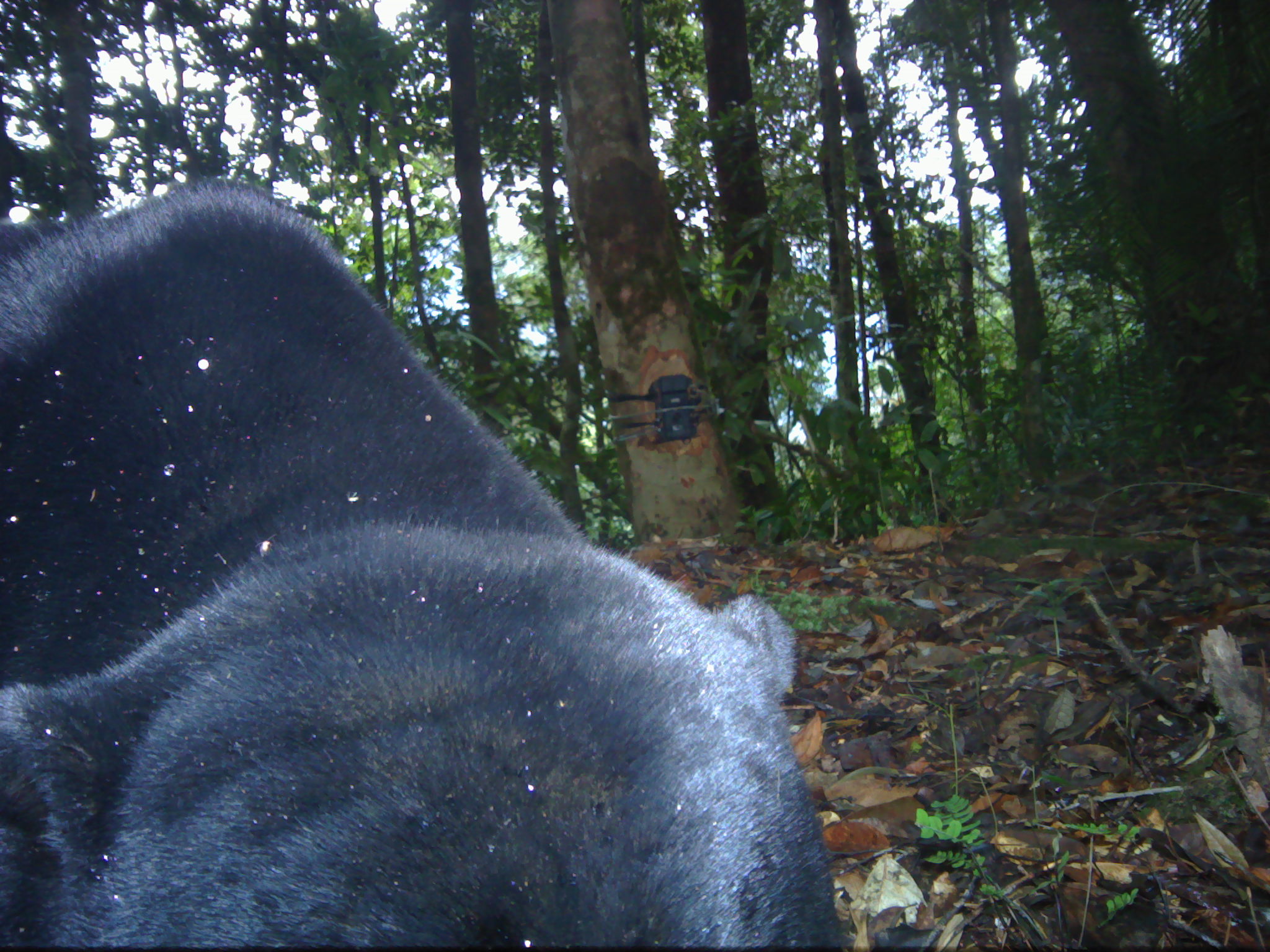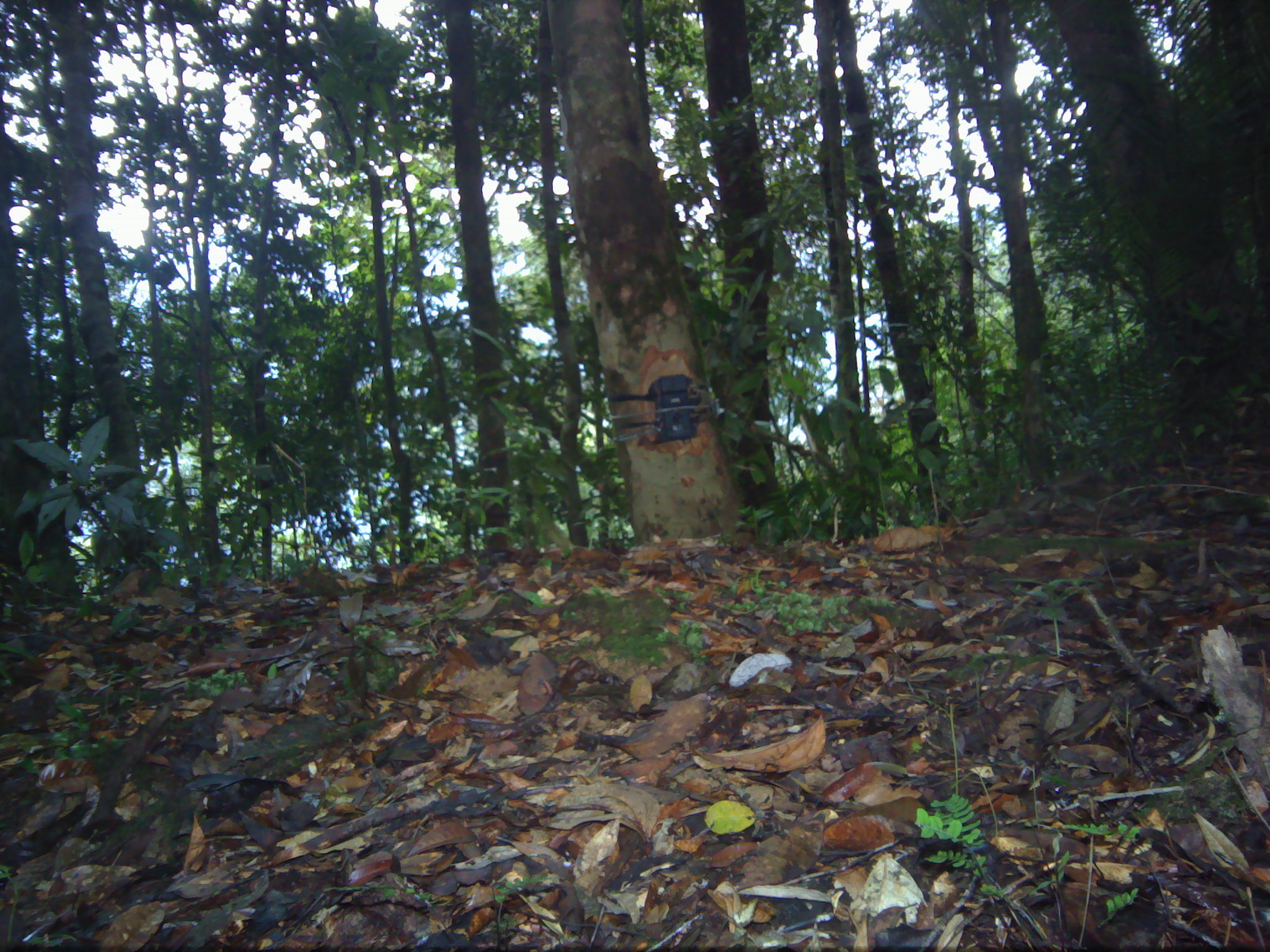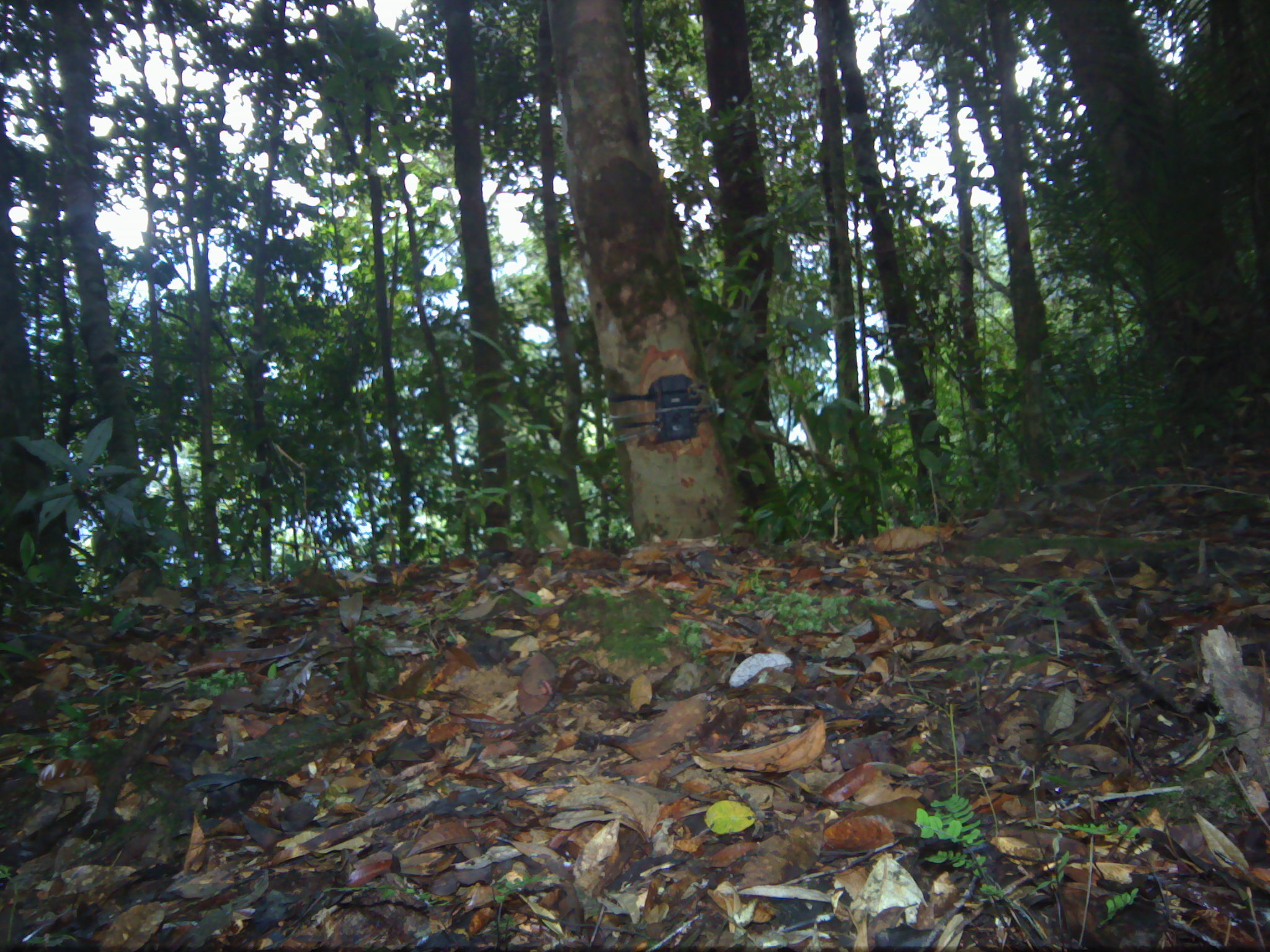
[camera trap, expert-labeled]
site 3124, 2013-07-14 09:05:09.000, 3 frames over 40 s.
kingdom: Animalia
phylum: Chordata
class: Mammalia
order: Carnivora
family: Ursidae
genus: Helarctos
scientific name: Helarctos malayanus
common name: sun bear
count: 1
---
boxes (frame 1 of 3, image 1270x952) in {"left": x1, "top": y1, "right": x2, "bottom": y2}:
helarctos malayanus: {"left": 1, "top": 176, "right": 851, "bottom": 952}